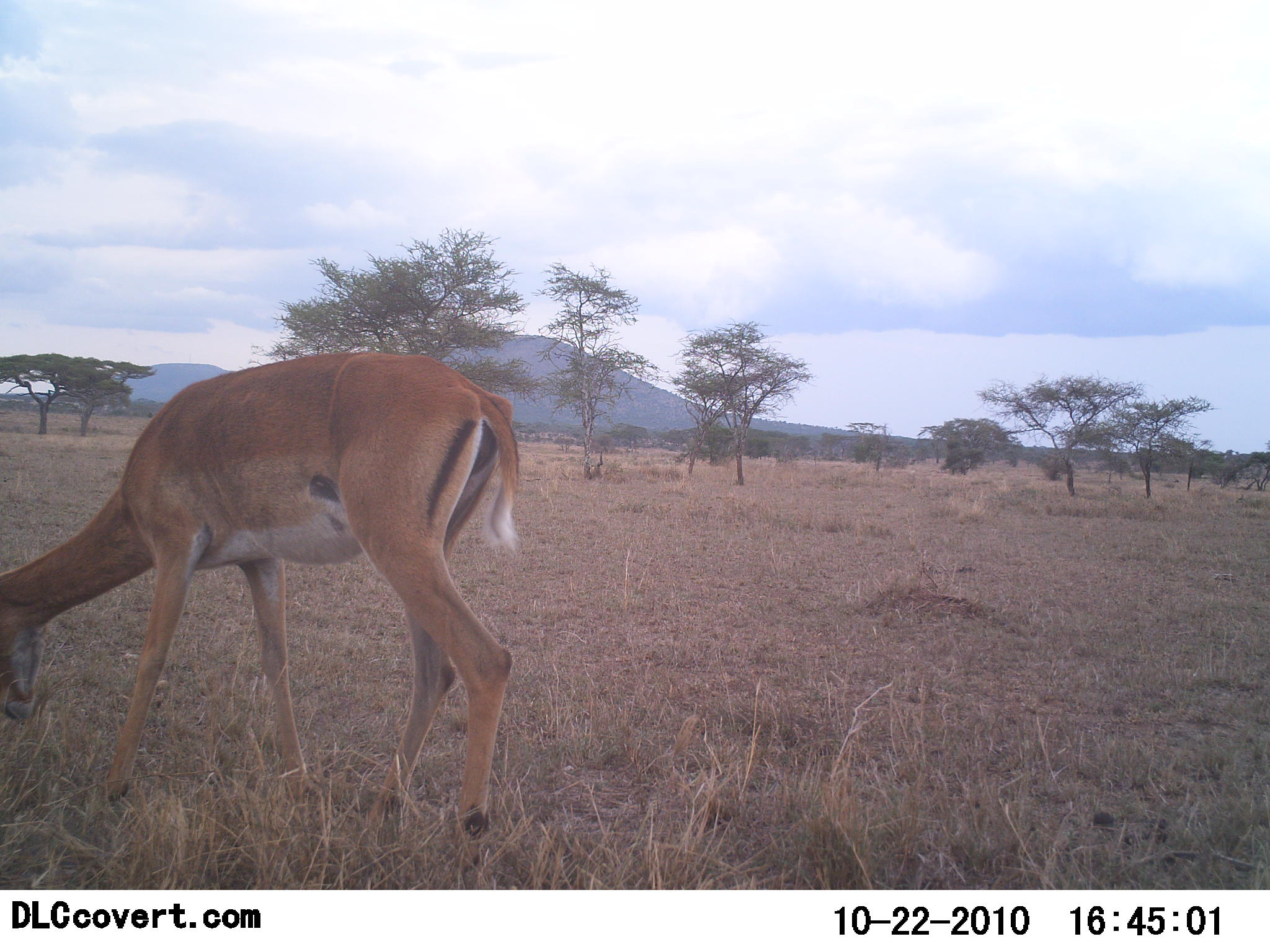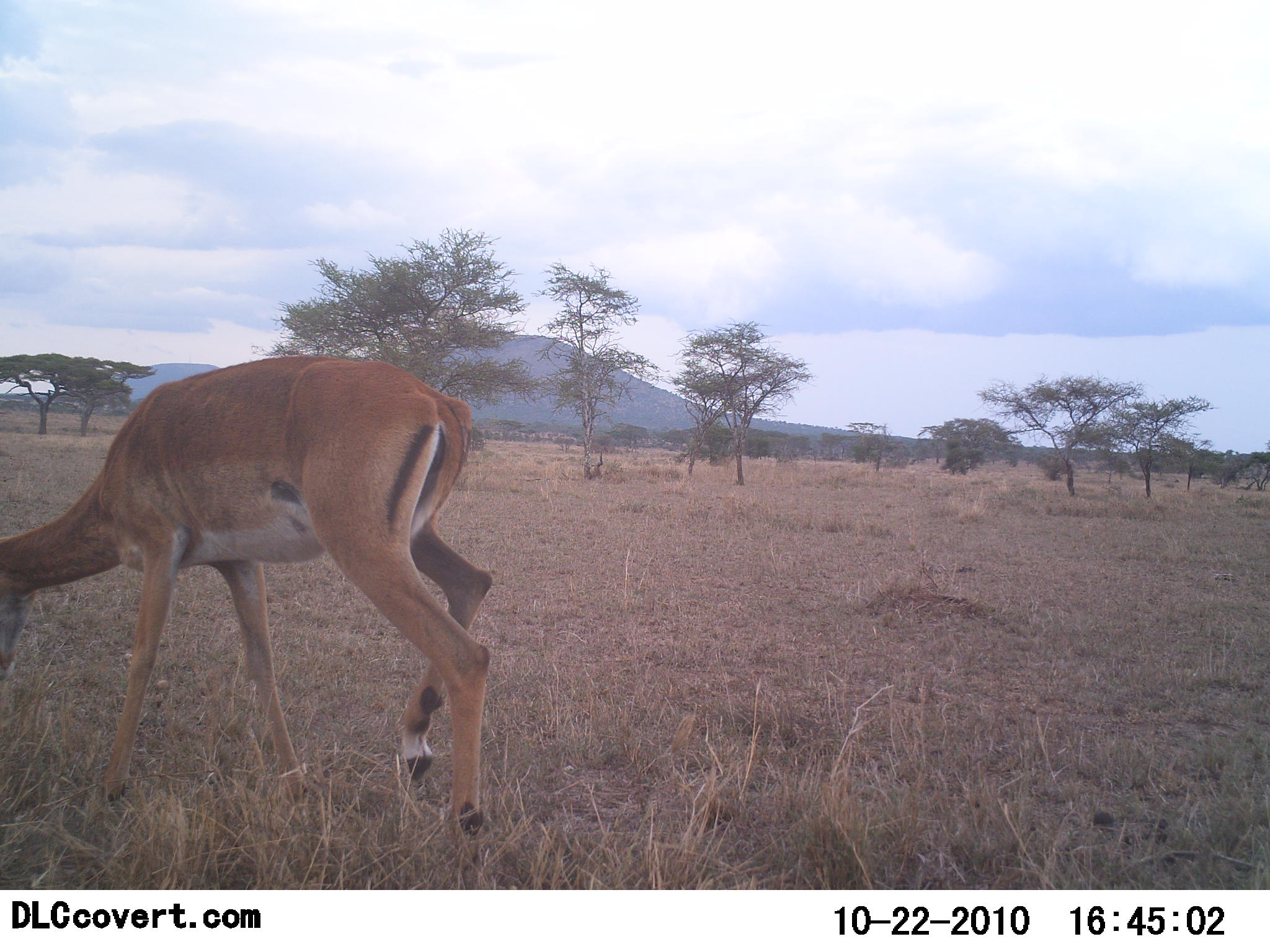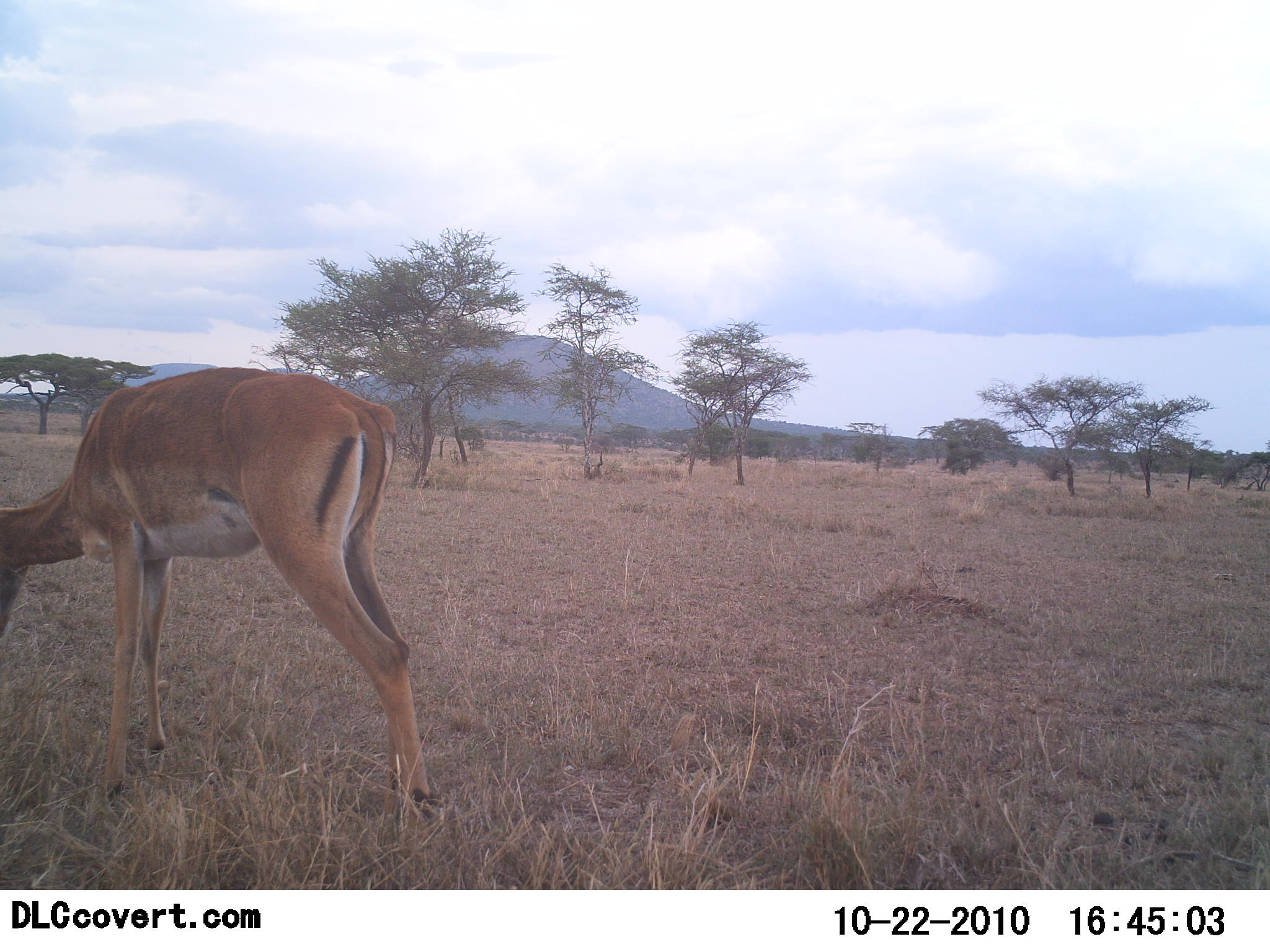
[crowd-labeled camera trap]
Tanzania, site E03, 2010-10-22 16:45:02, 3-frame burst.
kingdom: Animalia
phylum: Chordata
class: Mammalia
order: Artiodactyla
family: Bovidae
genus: Aepyceros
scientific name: Aepyceros melampus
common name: impala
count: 1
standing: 25%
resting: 0%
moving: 33%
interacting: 0%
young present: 0%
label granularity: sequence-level